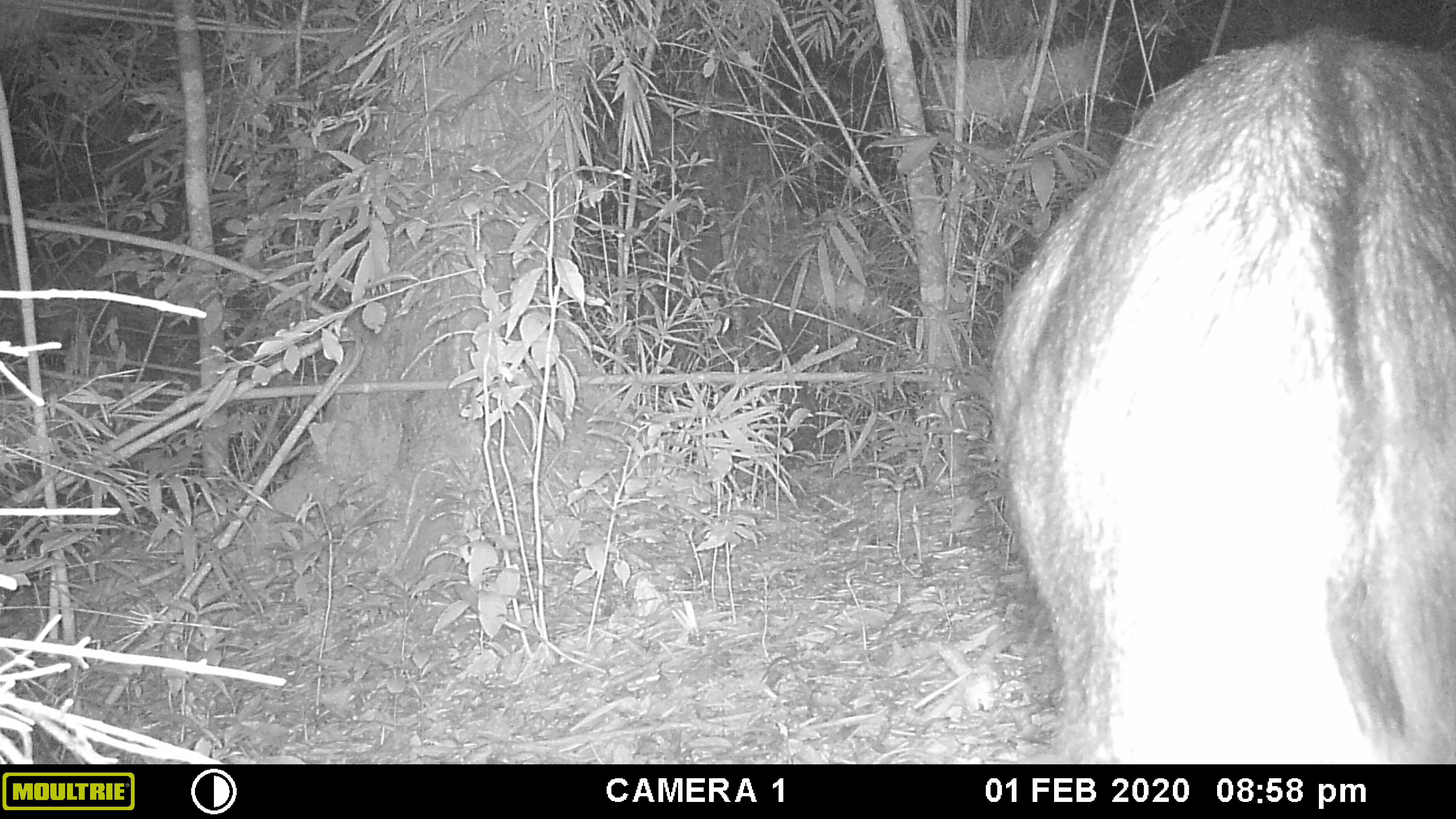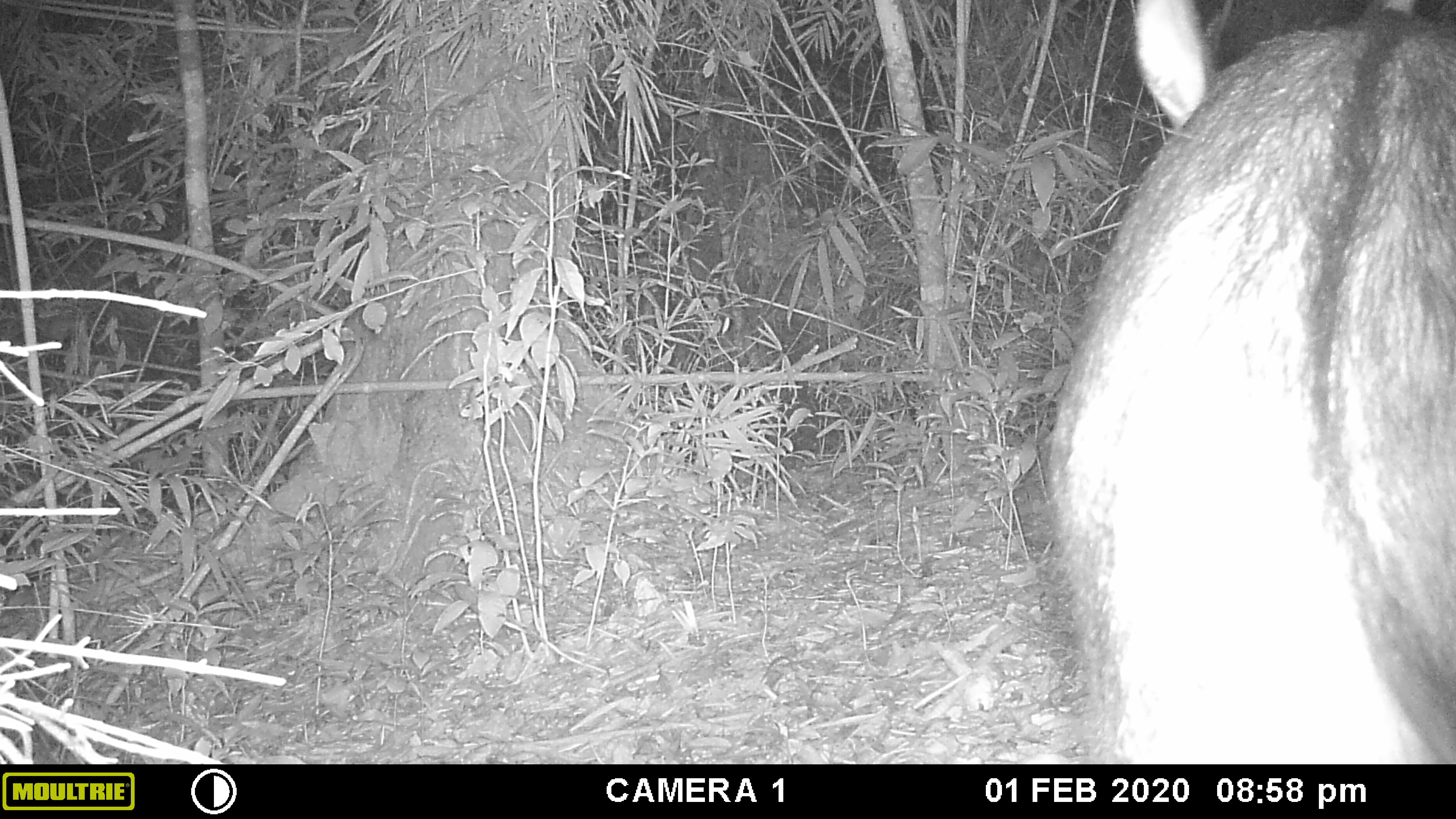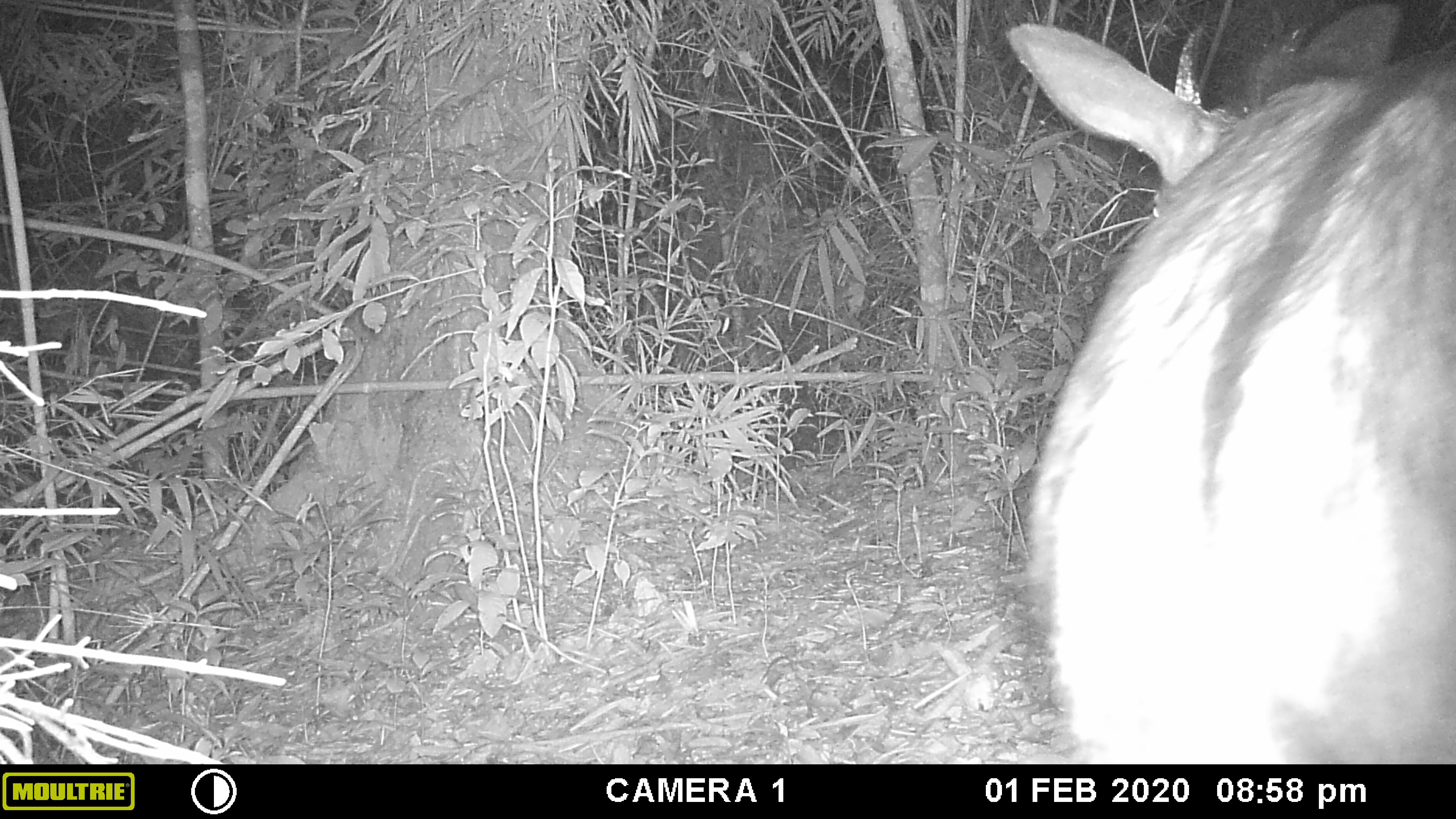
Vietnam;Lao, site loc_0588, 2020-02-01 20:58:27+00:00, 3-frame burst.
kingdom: Animalia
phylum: Chordata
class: Mammalia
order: Artiodactyla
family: Bovidae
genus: Capricornis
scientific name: Capricornis sumatraensis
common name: chinese serow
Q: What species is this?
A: Chinese serow (Capricornis sumatraensis).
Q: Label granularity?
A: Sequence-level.